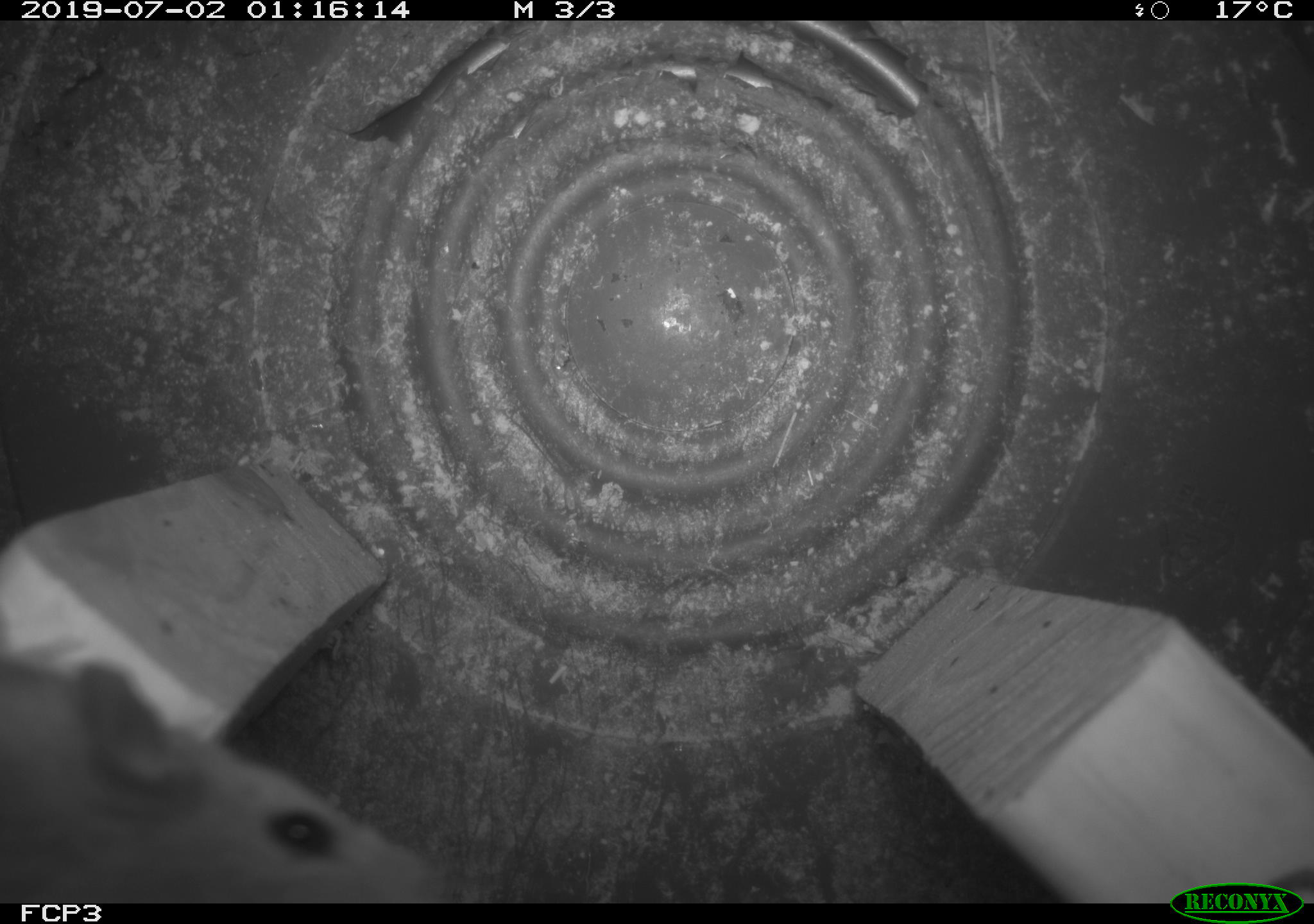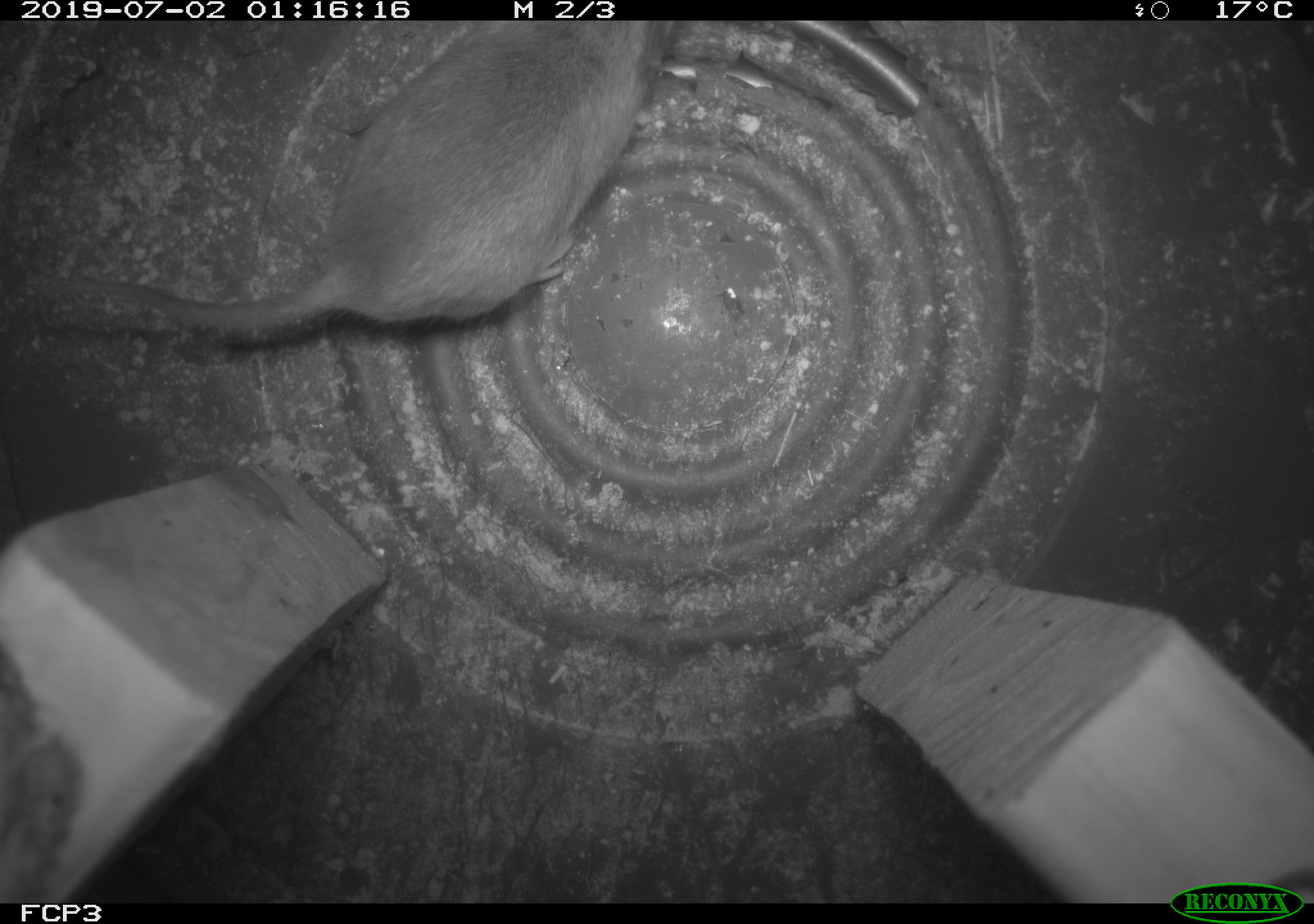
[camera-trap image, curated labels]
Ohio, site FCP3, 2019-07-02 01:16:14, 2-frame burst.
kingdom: Animalia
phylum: Chordata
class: Mammalia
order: Rodentia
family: Cricetidae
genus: Peromyscus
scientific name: Peromyscus leucopus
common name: white-footed mouse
White-footed mouse (Peromyscus leucopus).